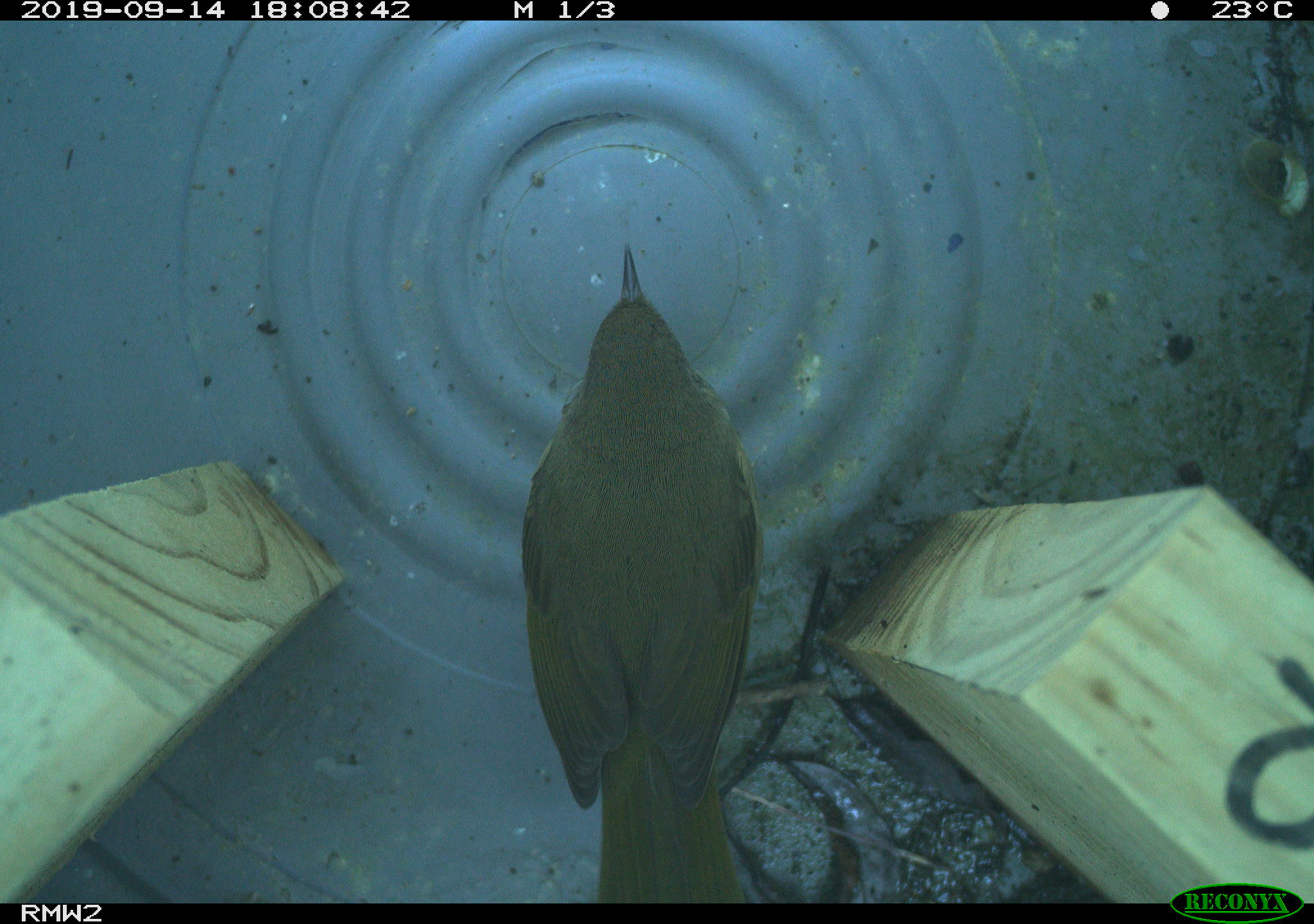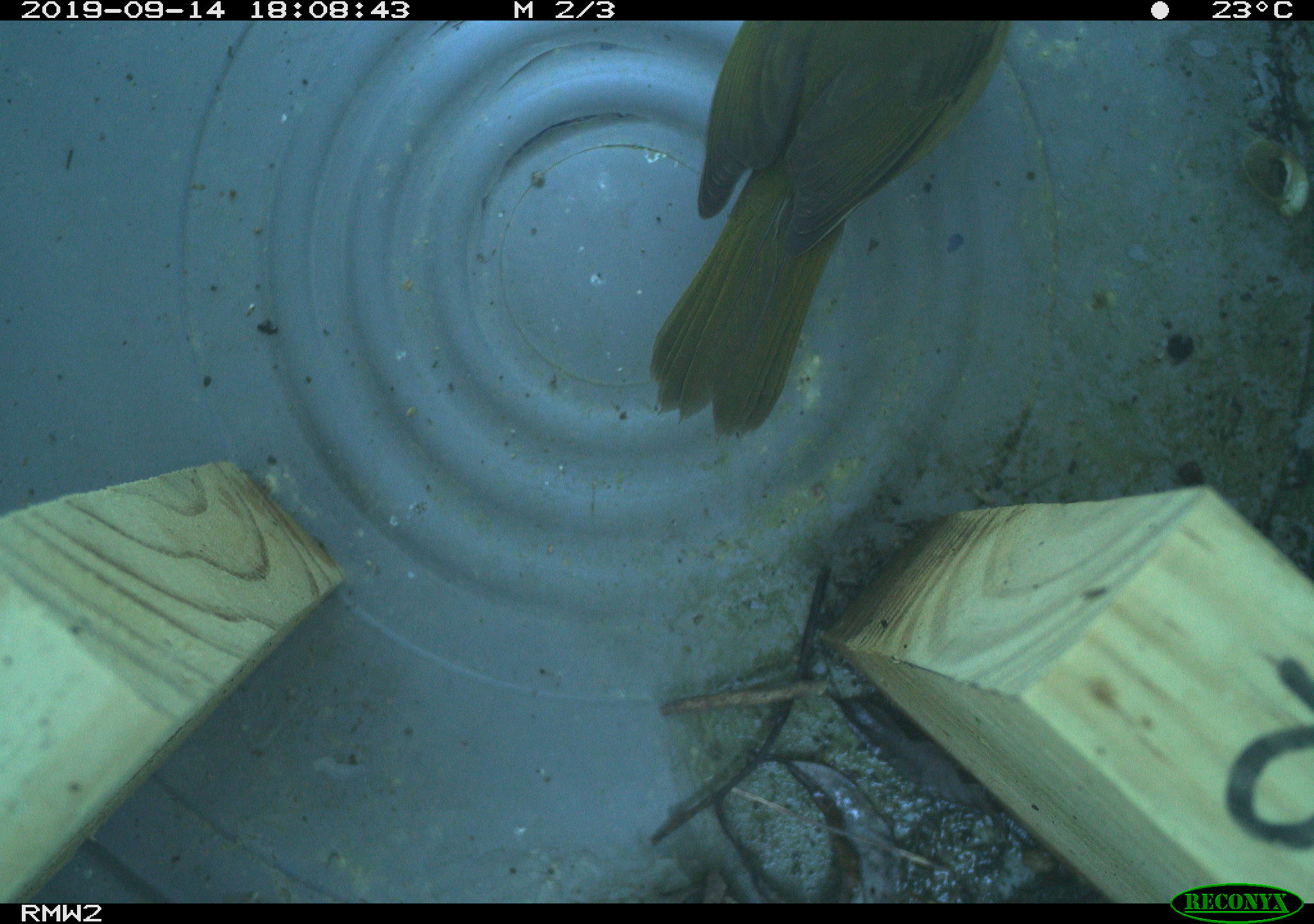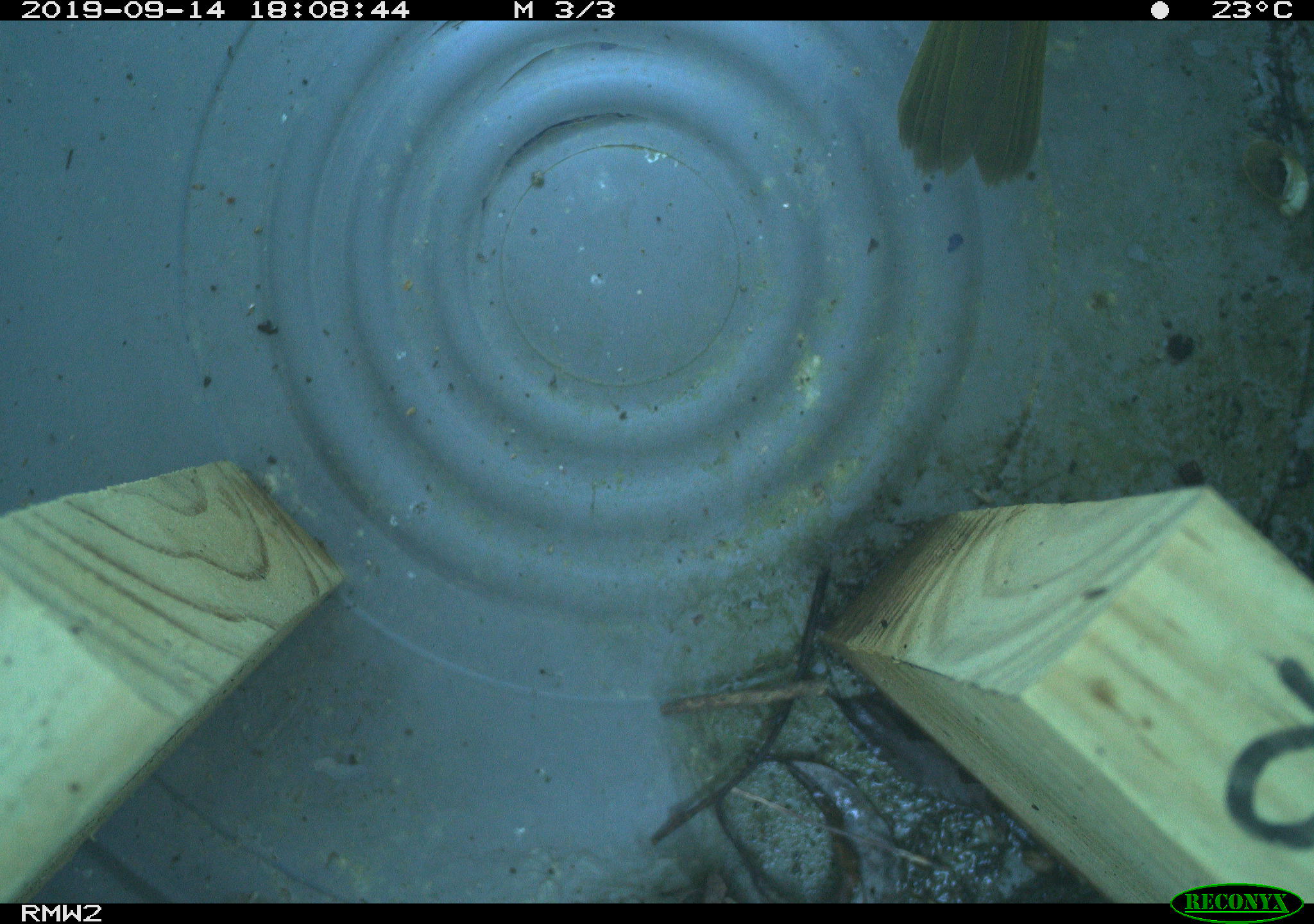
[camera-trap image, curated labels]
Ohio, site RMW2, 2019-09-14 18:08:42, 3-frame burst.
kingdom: Animalia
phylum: Chordata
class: Aves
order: Passeriformes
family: Parulidae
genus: Geothlypis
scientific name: Geothlypis trichas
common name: common yellowthroat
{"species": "common yellowthroat (Geothlypis trichas)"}